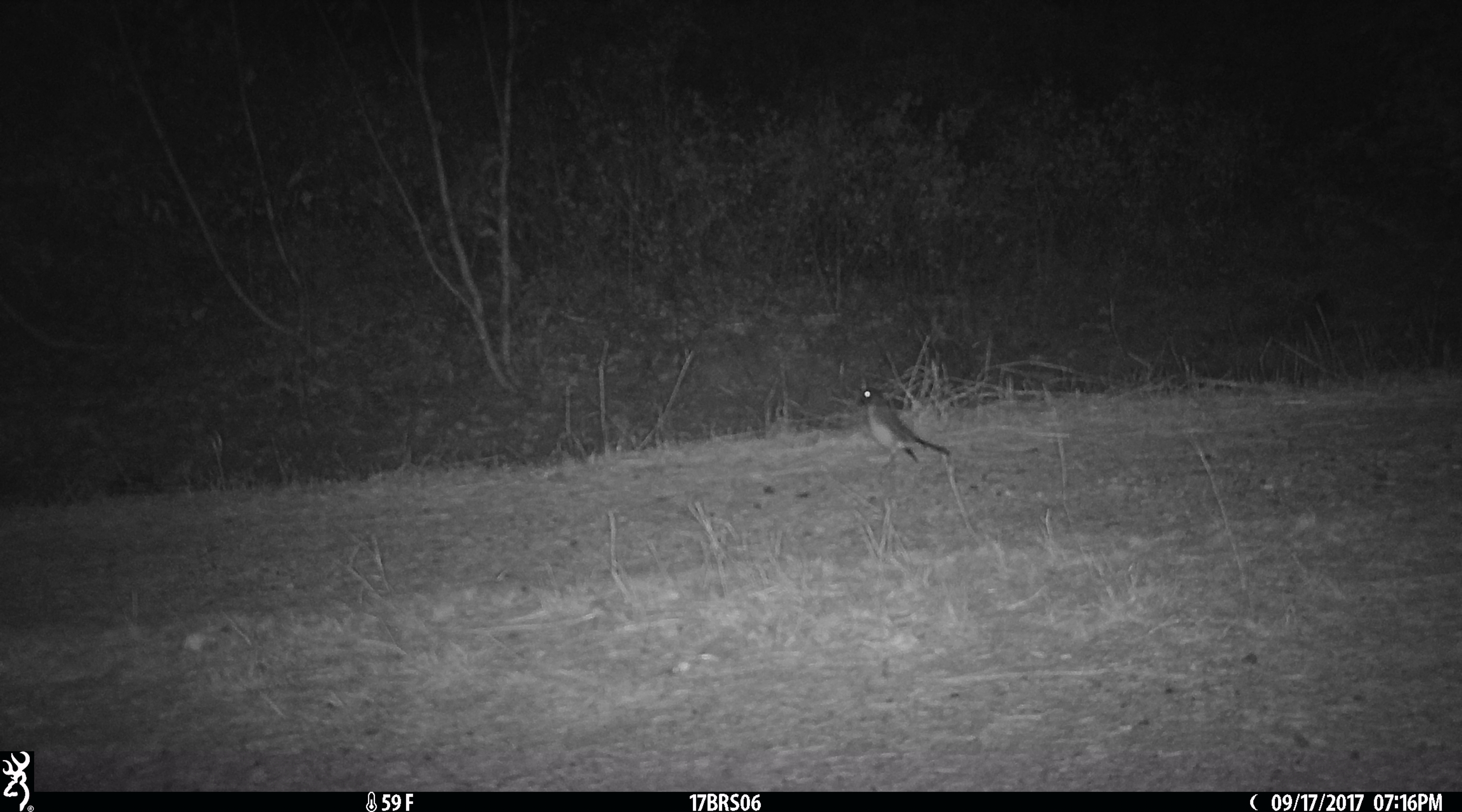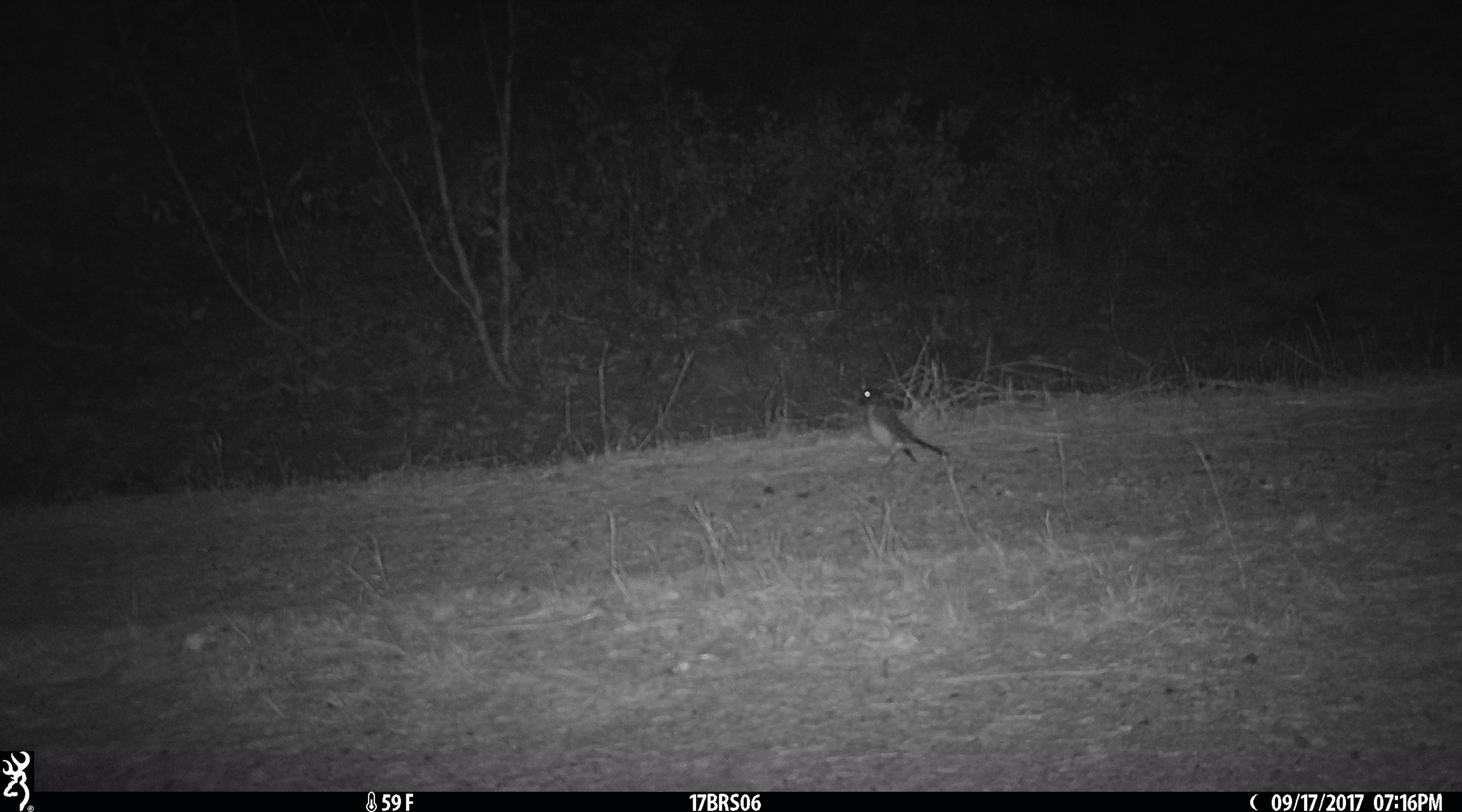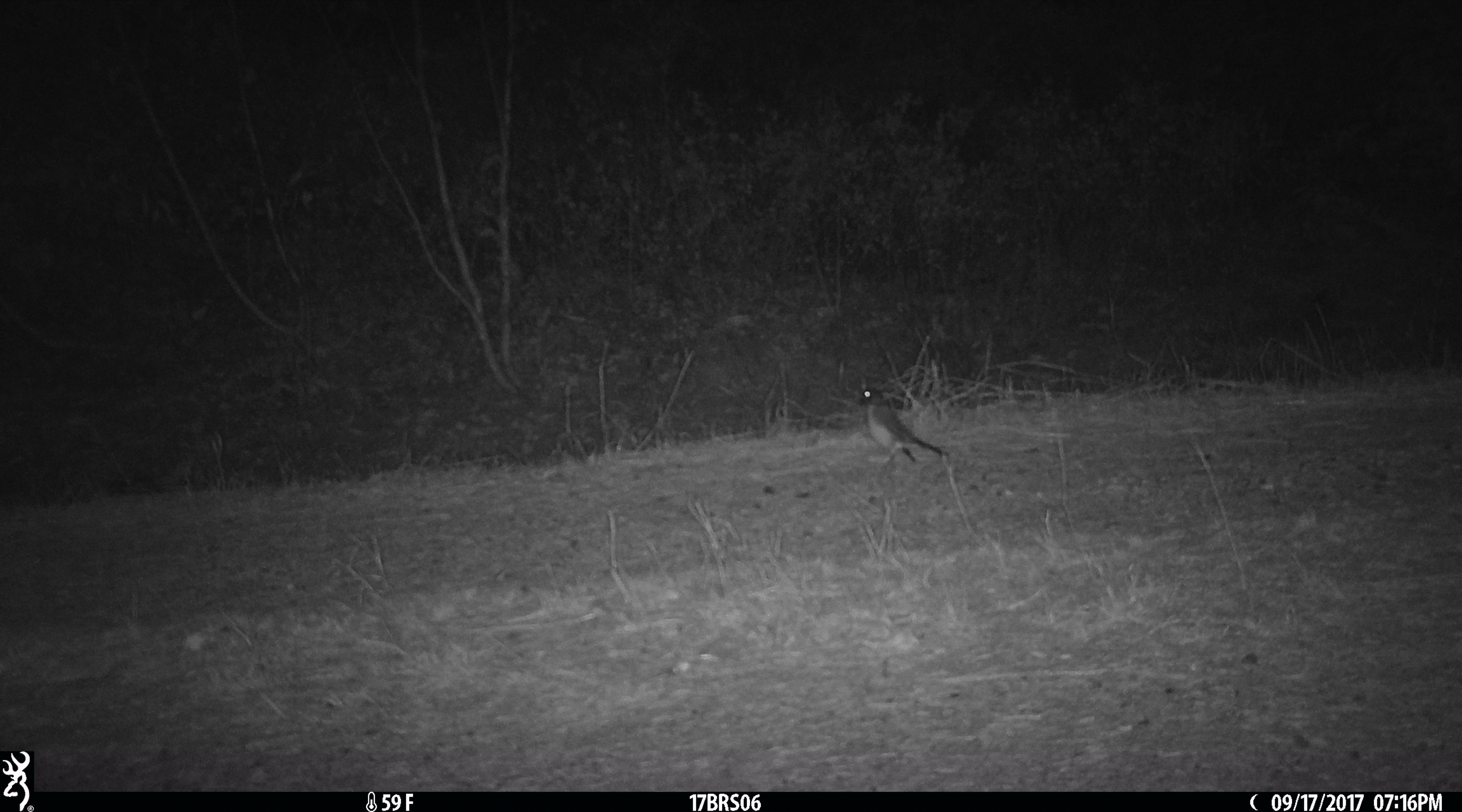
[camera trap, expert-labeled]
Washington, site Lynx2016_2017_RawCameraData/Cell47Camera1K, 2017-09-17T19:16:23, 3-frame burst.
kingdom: Animalia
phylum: Chordata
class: Aves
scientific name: Aves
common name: birds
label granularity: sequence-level